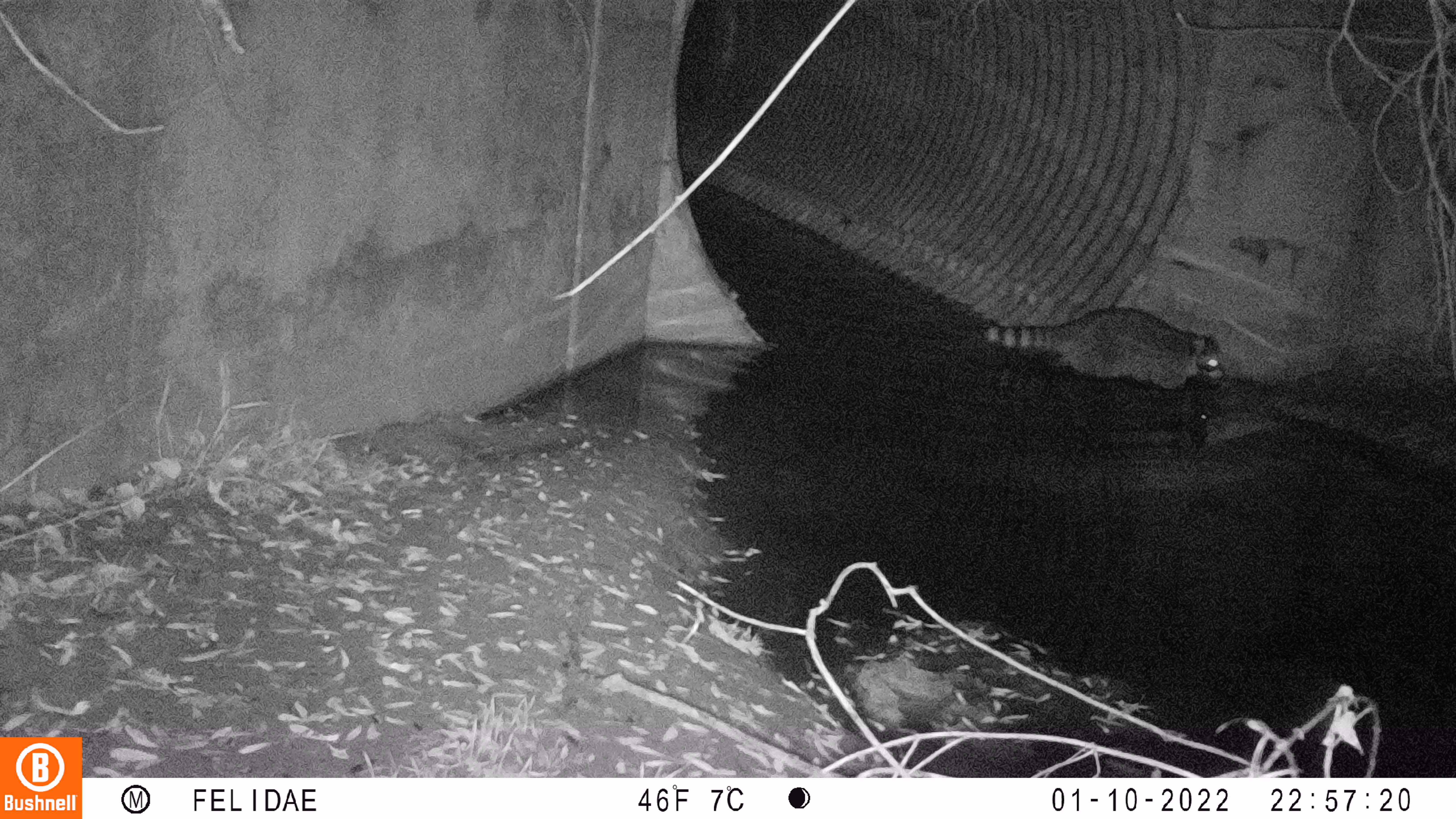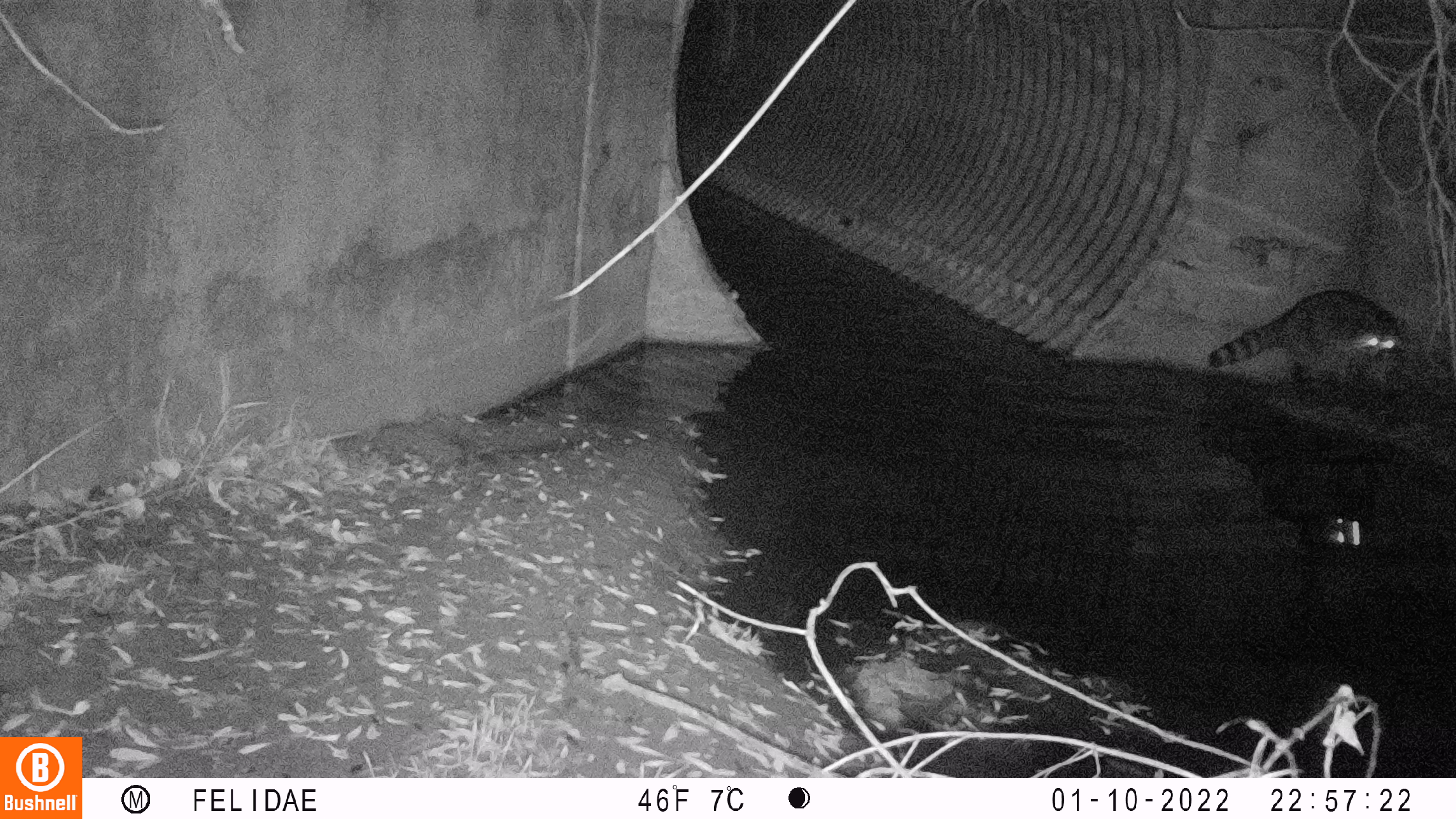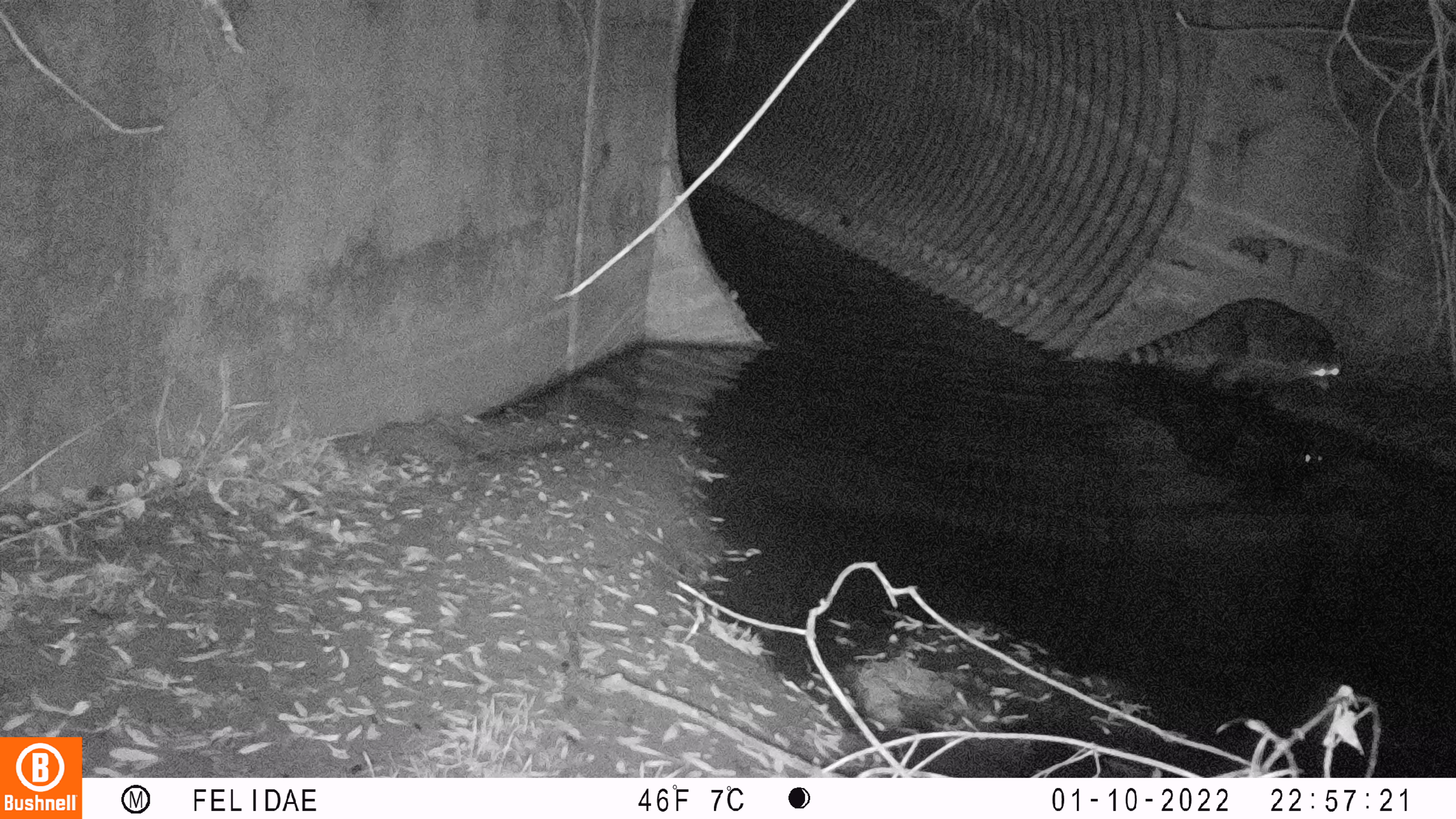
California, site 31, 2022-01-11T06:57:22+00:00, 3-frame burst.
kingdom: Animalia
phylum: Chordata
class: Mammalia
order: Carnivora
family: Procyonidae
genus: Procyon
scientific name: Procyon lotor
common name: raccoon